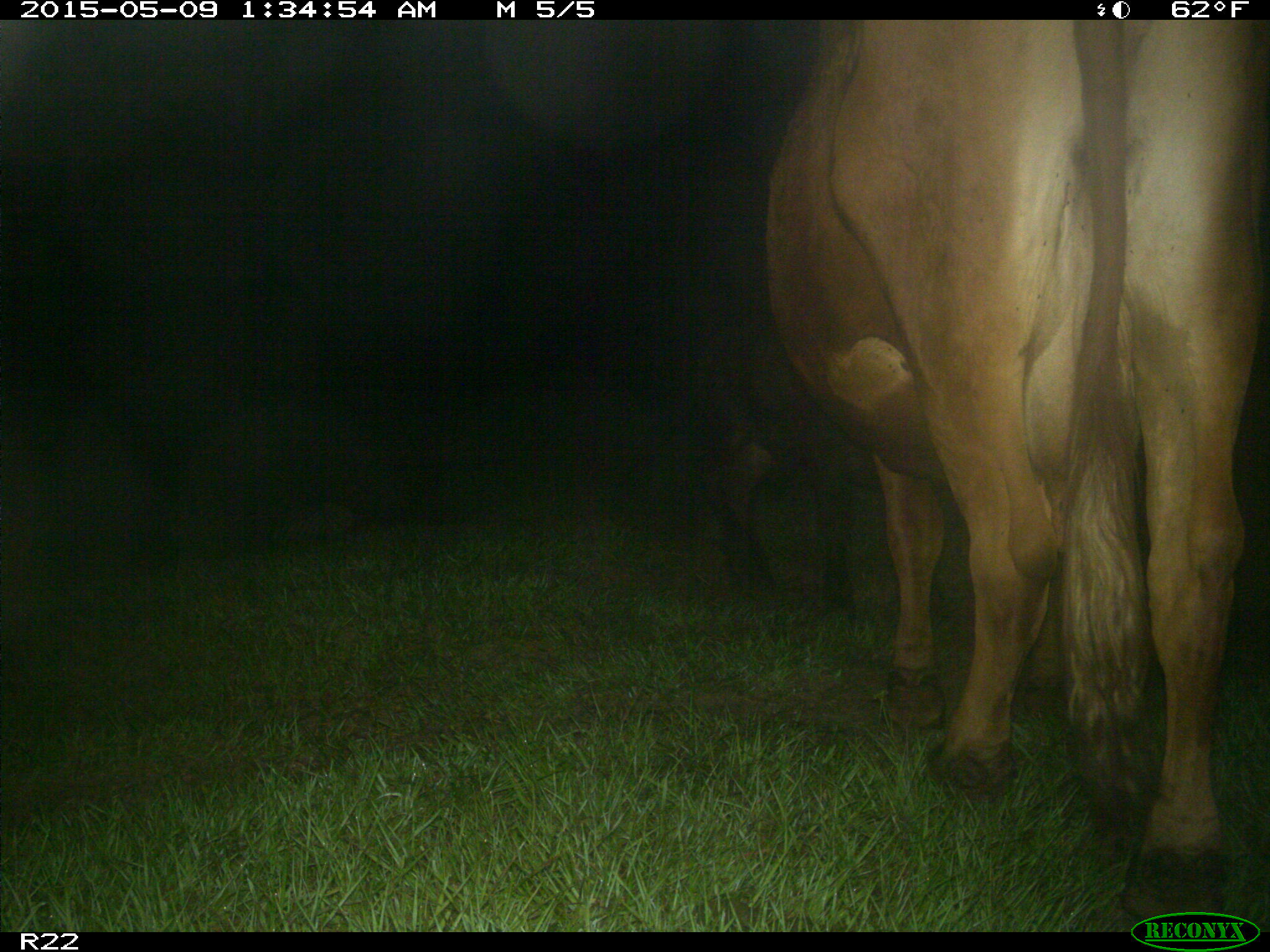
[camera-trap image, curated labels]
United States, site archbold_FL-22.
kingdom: Animalia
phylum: Chordata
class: Mammalia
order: Artiodactyla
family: Bovidae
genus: Bos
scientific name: Bos taurus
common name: domestic cow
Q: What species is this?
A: Bos taurus (domestic cow).